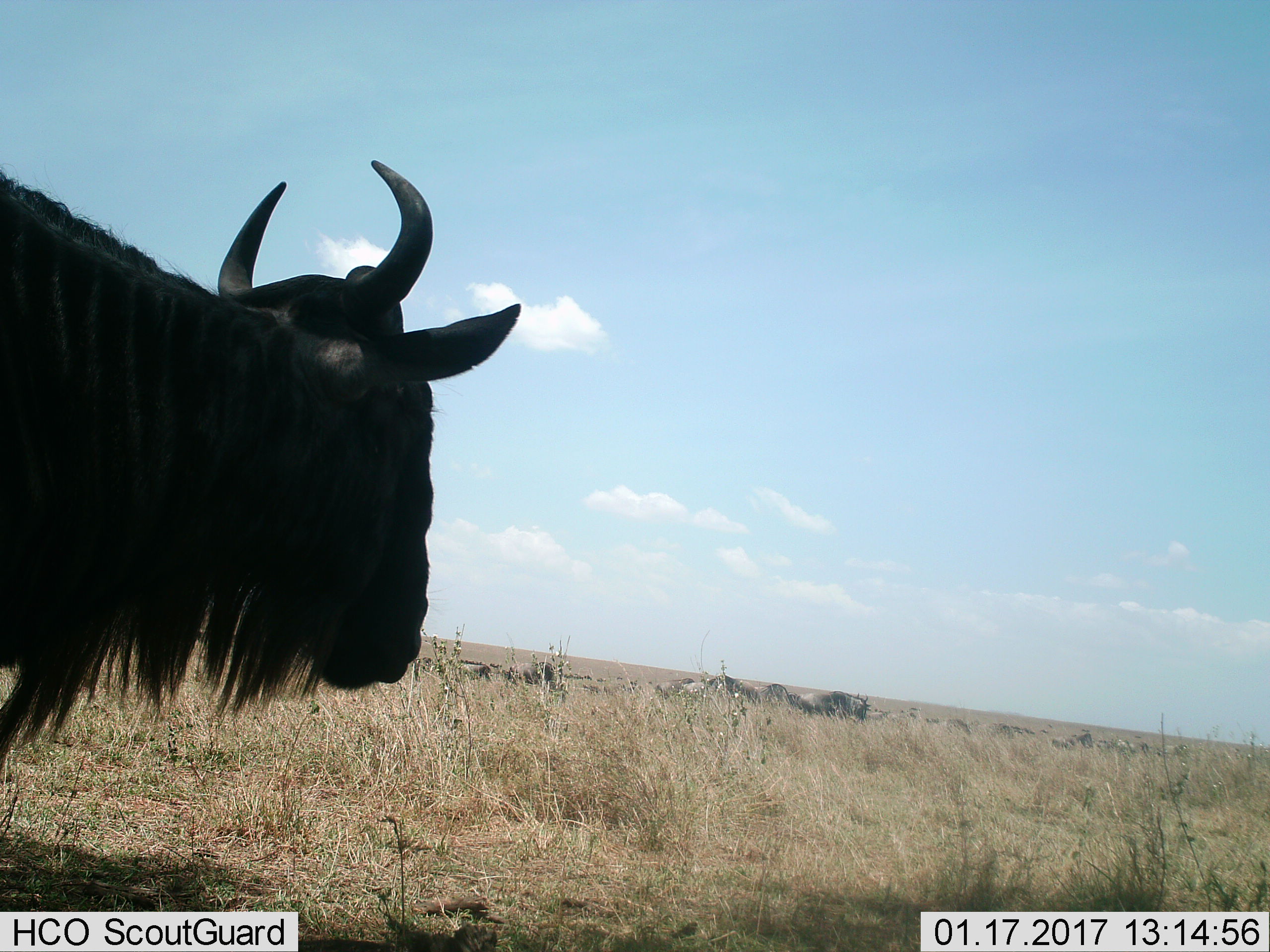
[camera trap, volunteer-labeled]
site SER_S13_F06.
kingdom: Animalia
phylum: Chordata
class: Mammalia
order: Artiodactyla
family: Bovidae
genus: Connochaetes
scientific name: Connochaetes taurinus taurinus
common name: blue wildebeest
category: wildebeestblue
Wildebeestblue (blue wildebeest) (Connochaetes taurinus taurinus), count 11-50. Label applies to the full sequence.